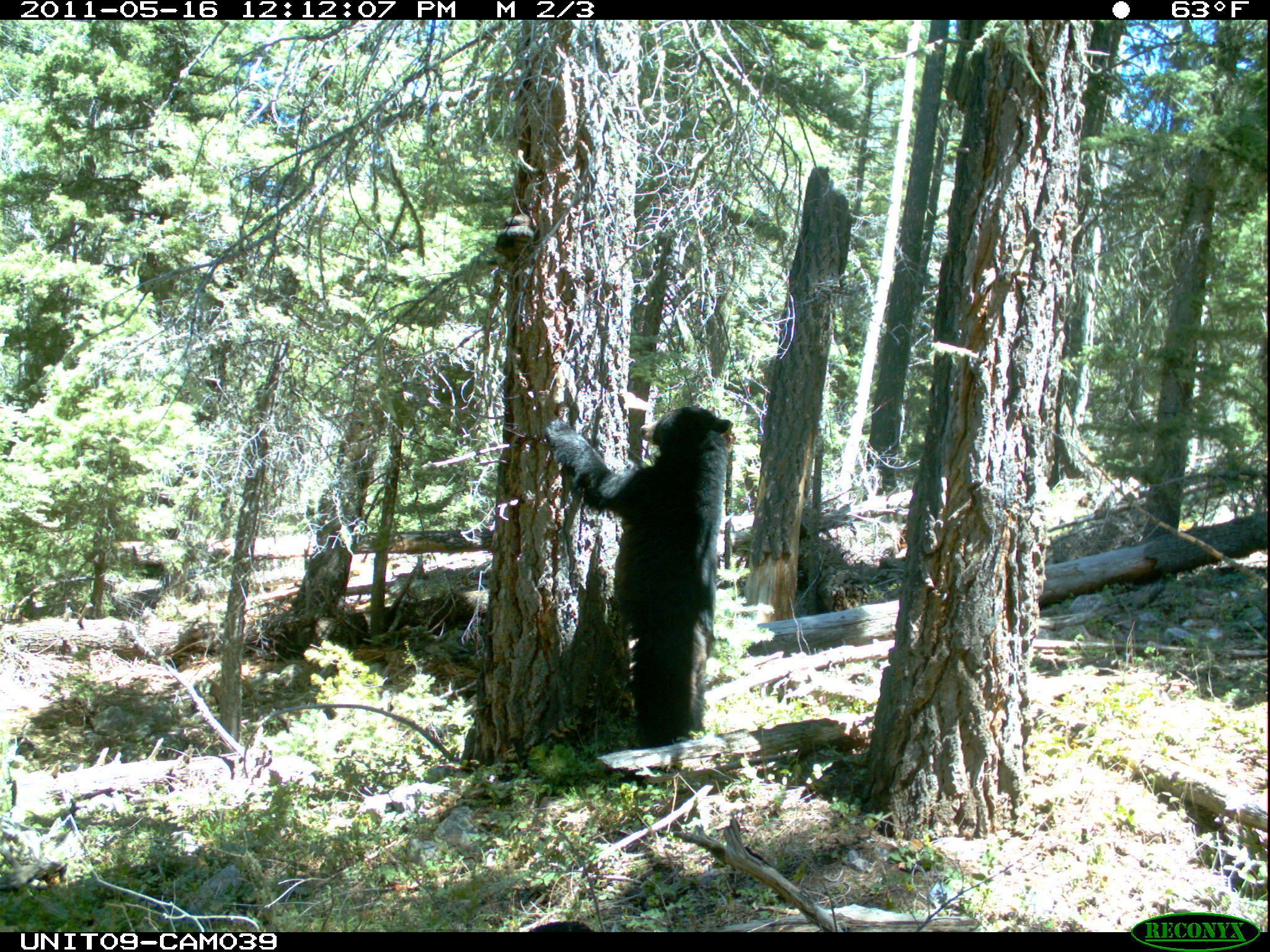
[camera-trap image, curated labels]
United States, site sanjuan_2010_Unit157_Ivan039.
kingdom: Animalia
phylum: Chordata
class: Mammalia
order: Carnivora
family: Ursidae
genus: Ursus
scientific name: Ursus americanus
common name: american black bear